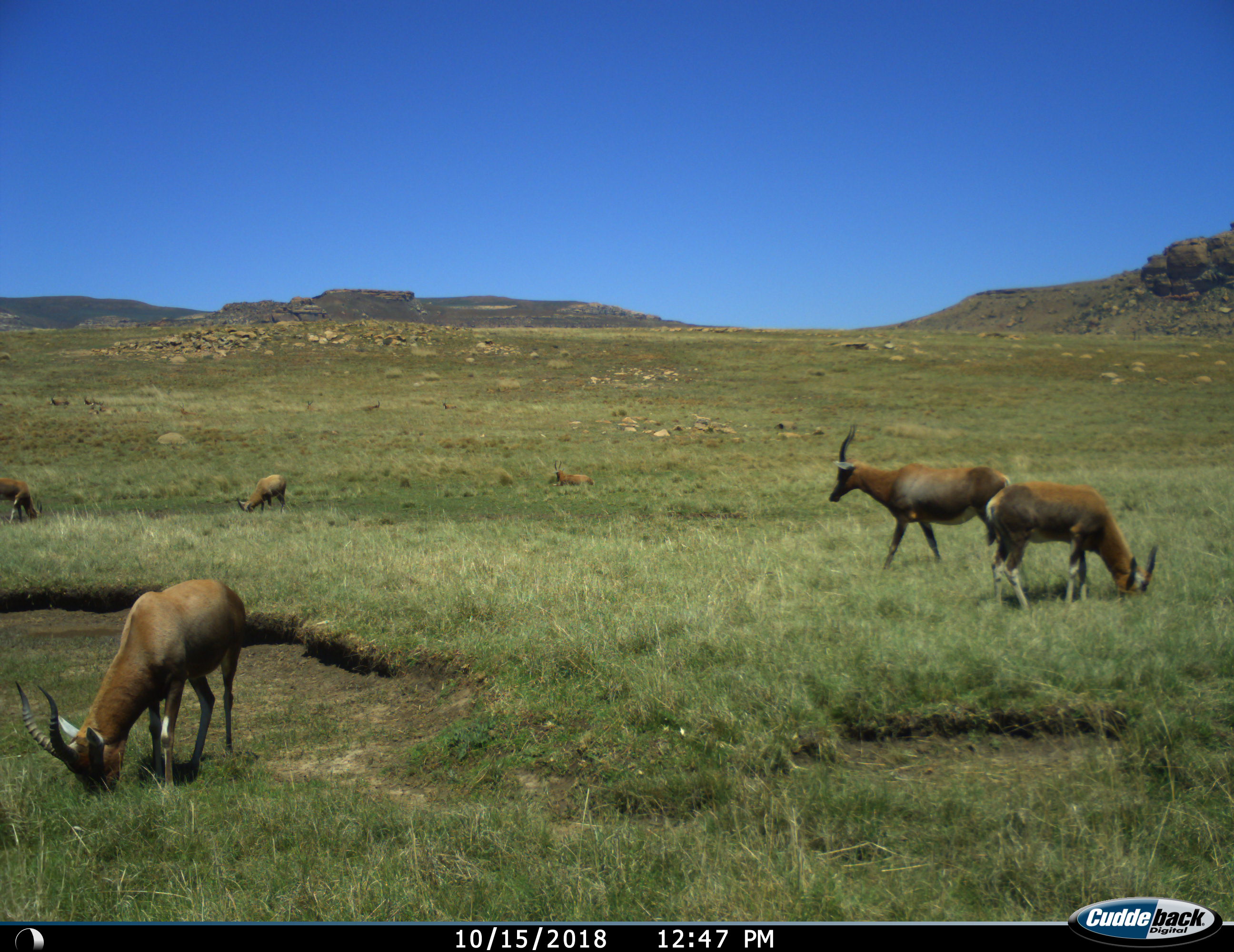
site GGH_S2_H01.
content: unidentified animal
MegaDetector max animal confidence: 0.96